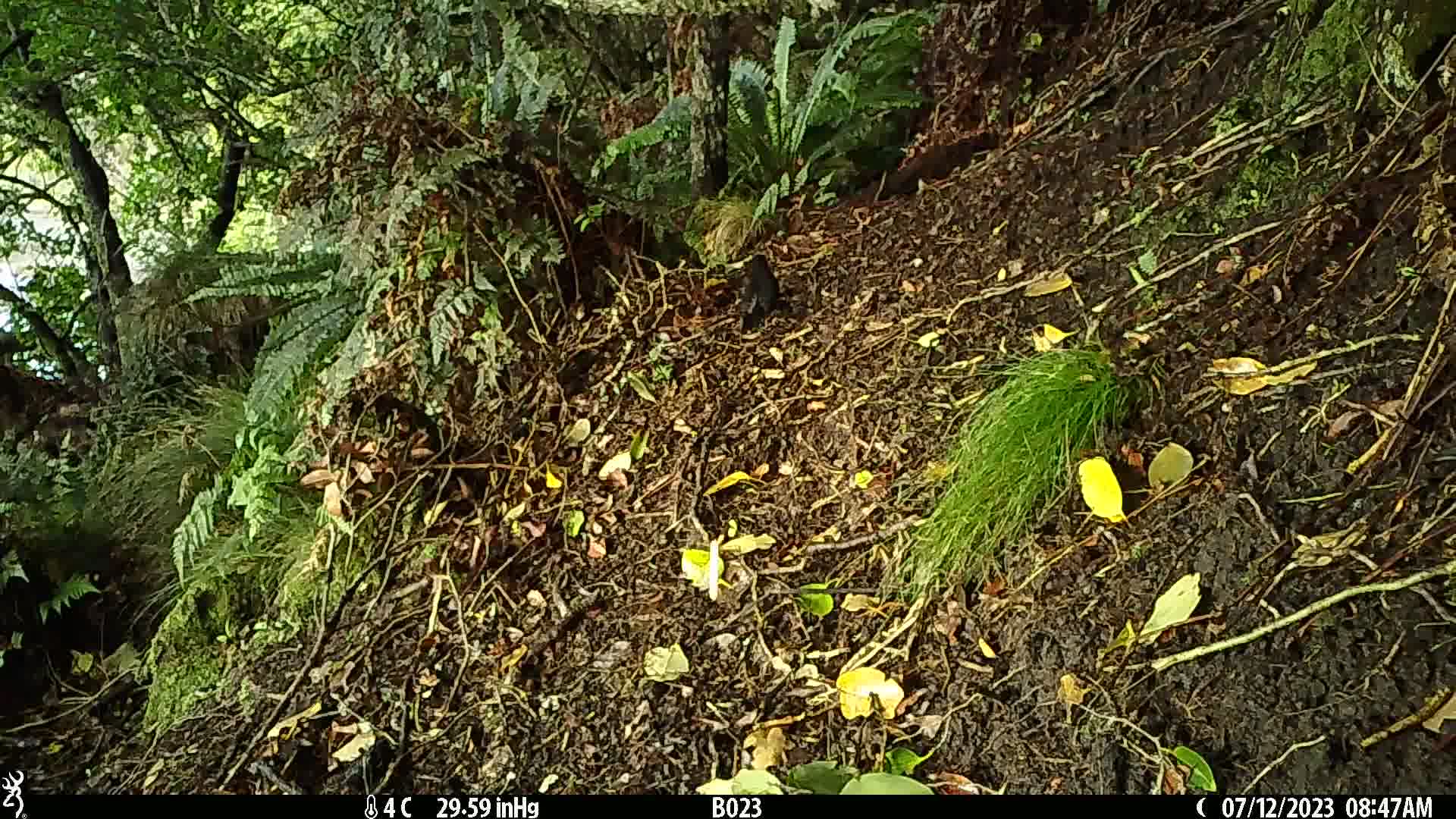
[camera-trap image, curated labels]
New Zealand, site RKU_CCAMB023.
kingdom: Animalia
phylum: Chordata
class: Aves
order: Passeriformes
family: Turdidae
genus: Turdus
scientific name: Turdus merula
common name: eurasian blackbird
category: blackbird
Blackbird (eurasian blackbird) (Turdus merula).